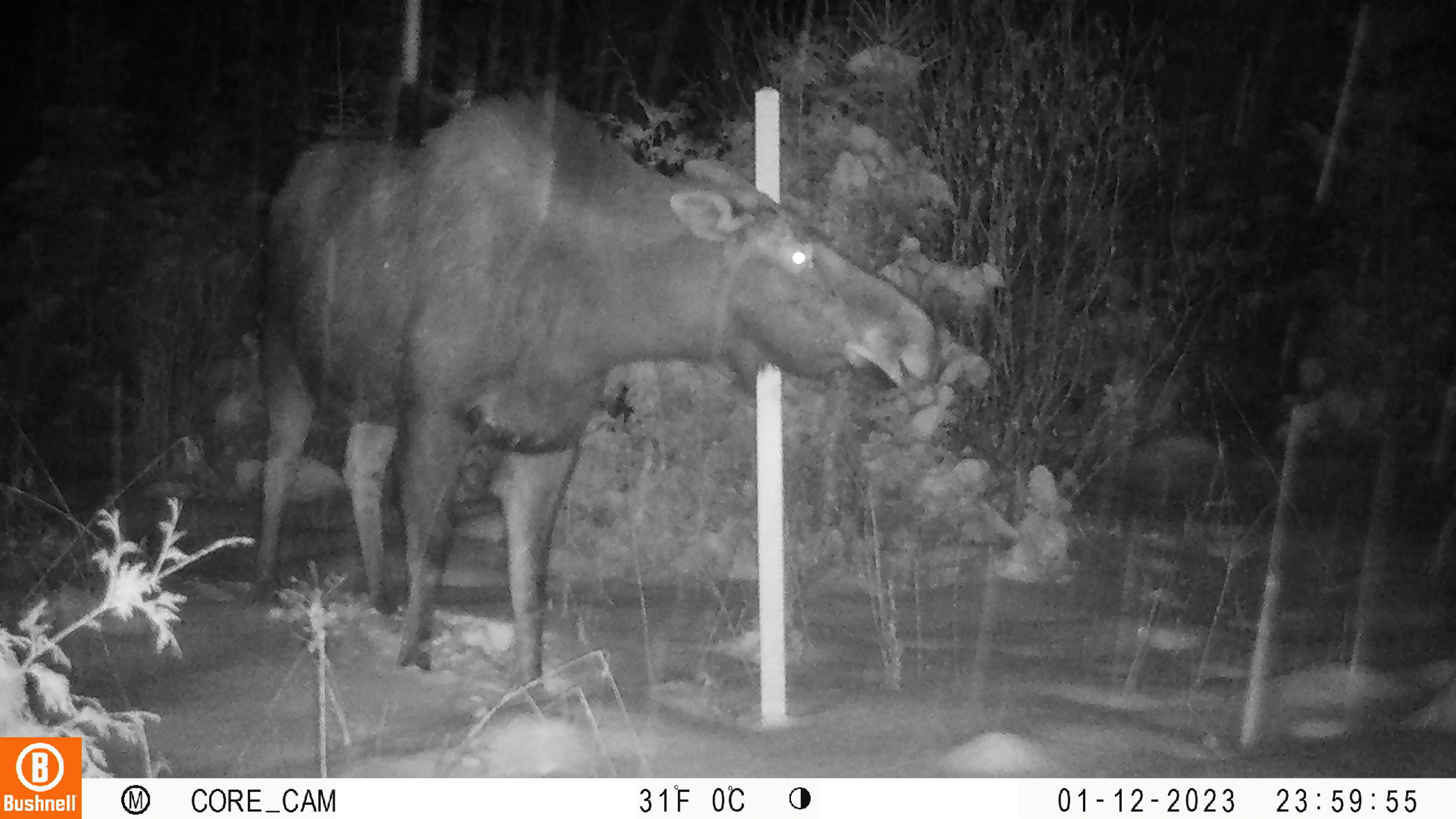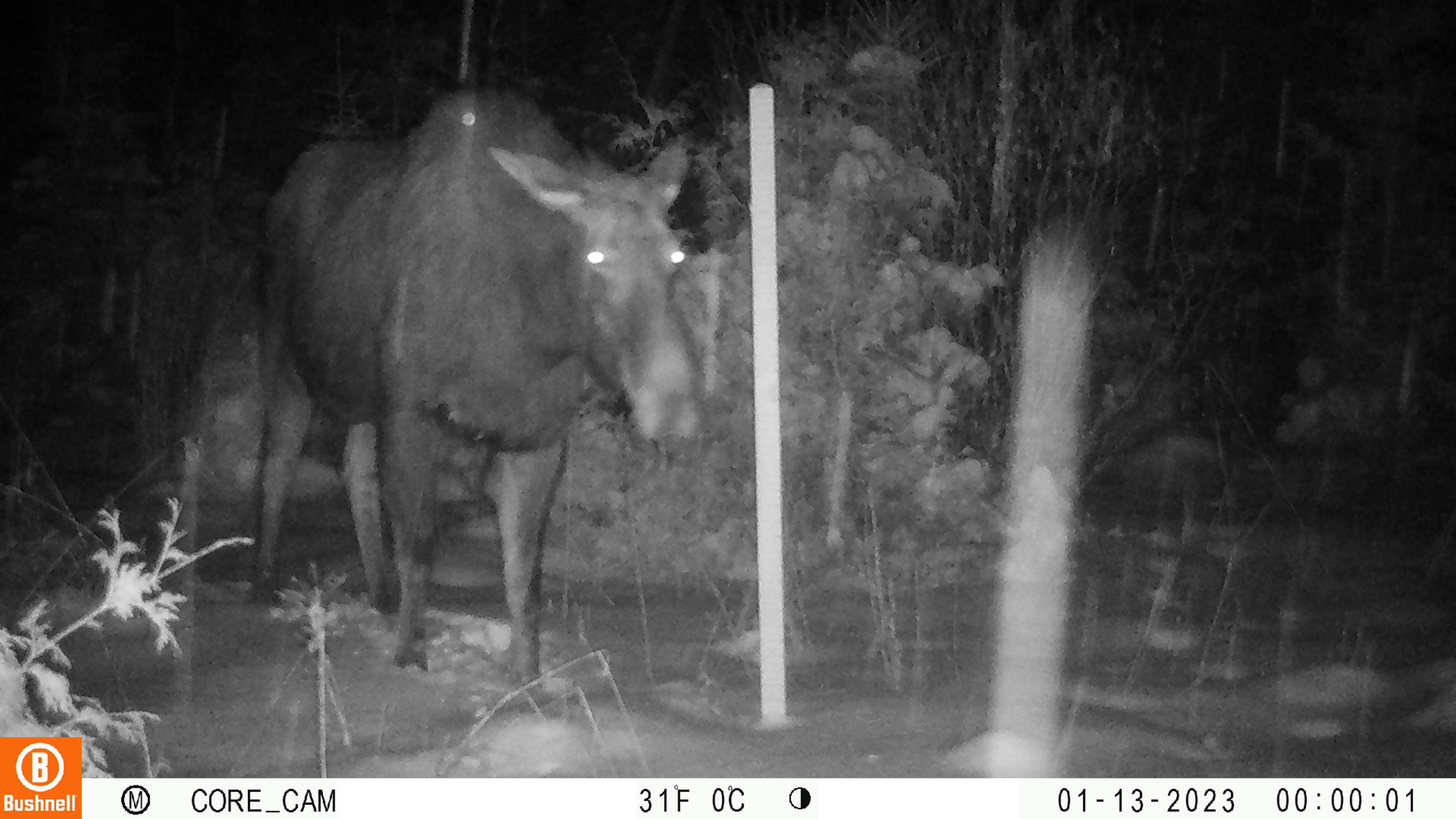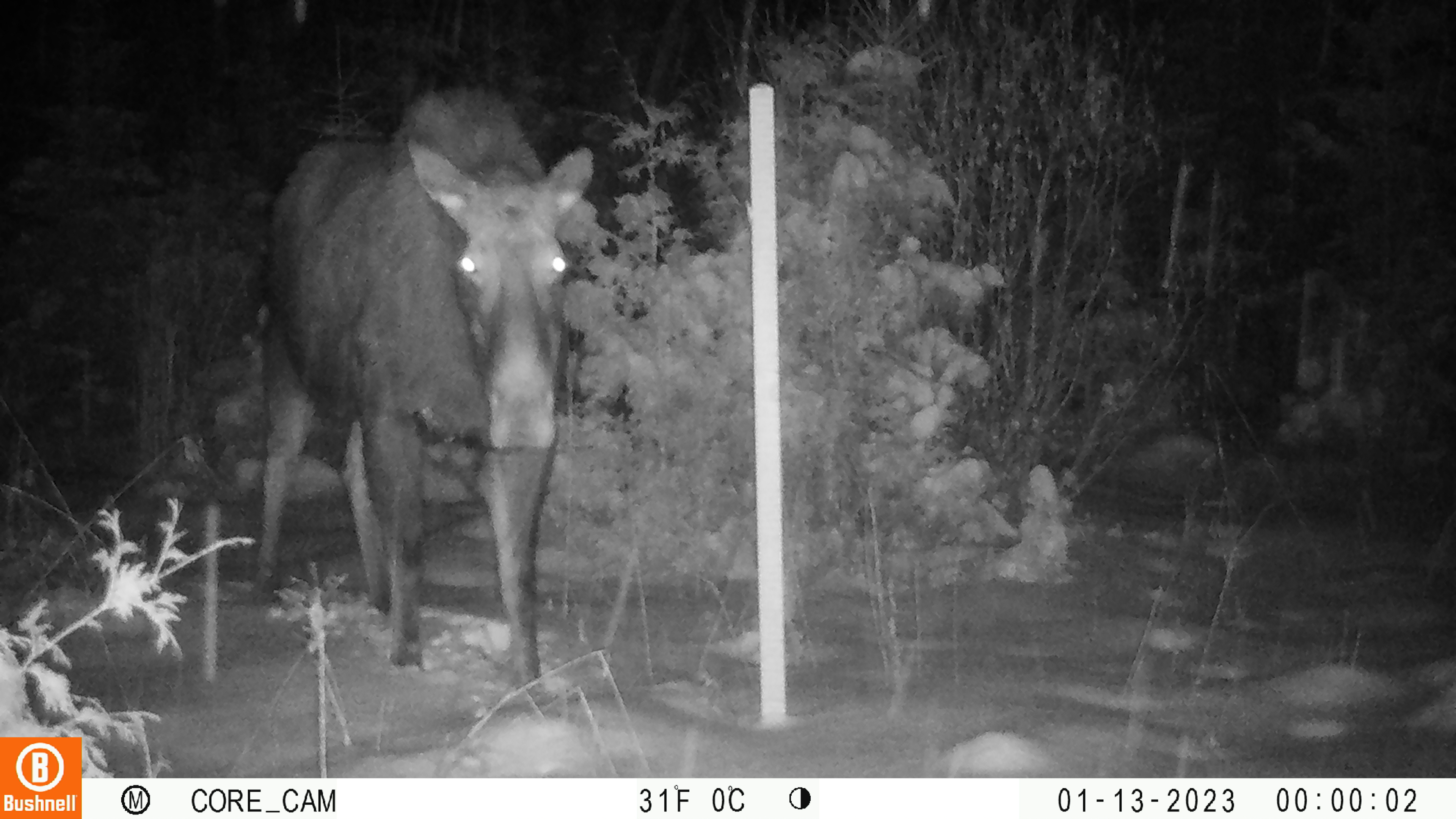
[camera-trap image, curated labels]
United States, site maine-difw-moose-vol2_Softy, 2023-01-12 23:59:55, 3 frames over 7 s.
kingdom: Animalia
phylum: Chordata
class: Mammalia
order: Artiodactyla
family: Cervidae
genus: Alces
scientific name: Alces alces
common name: moose